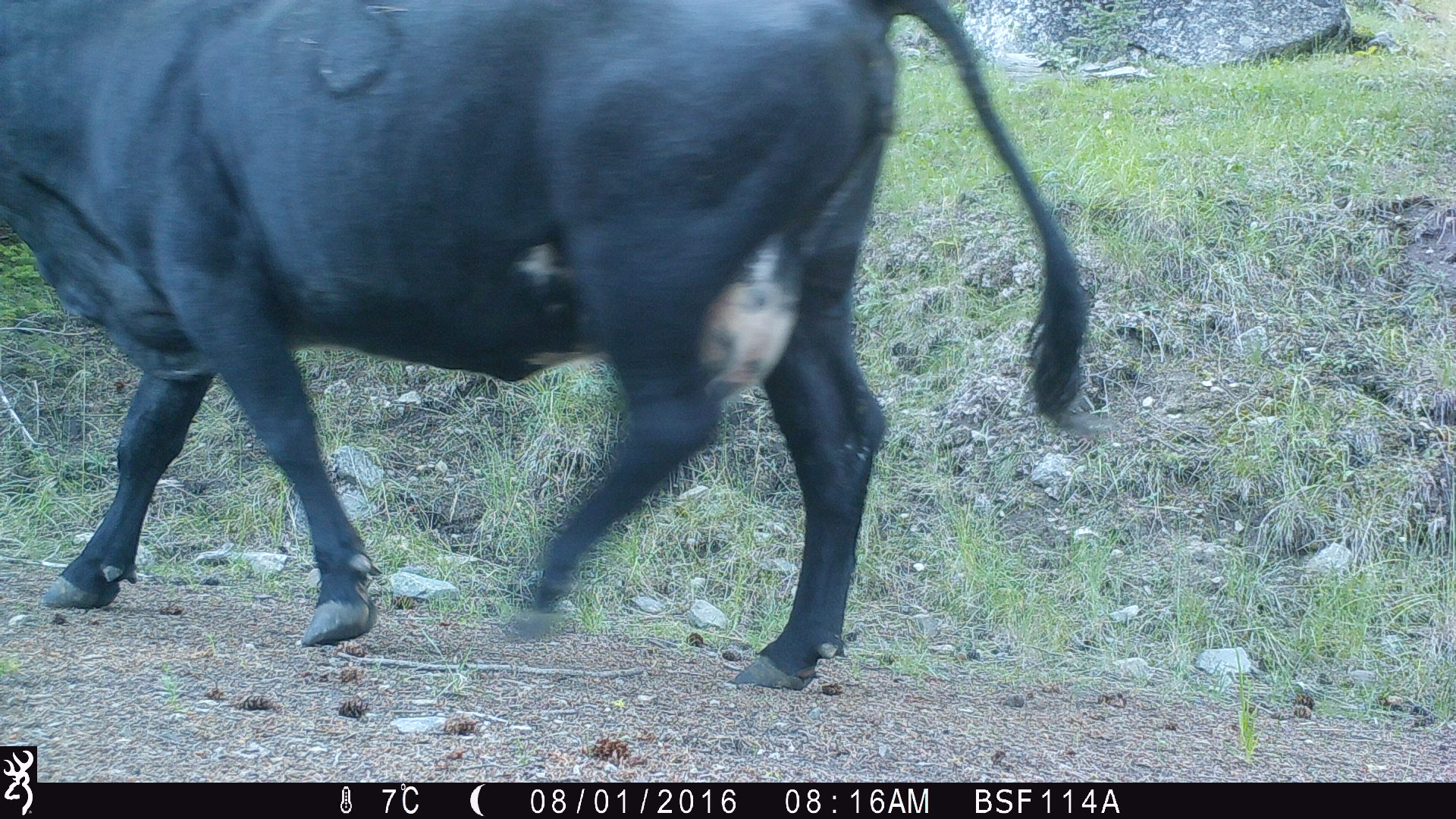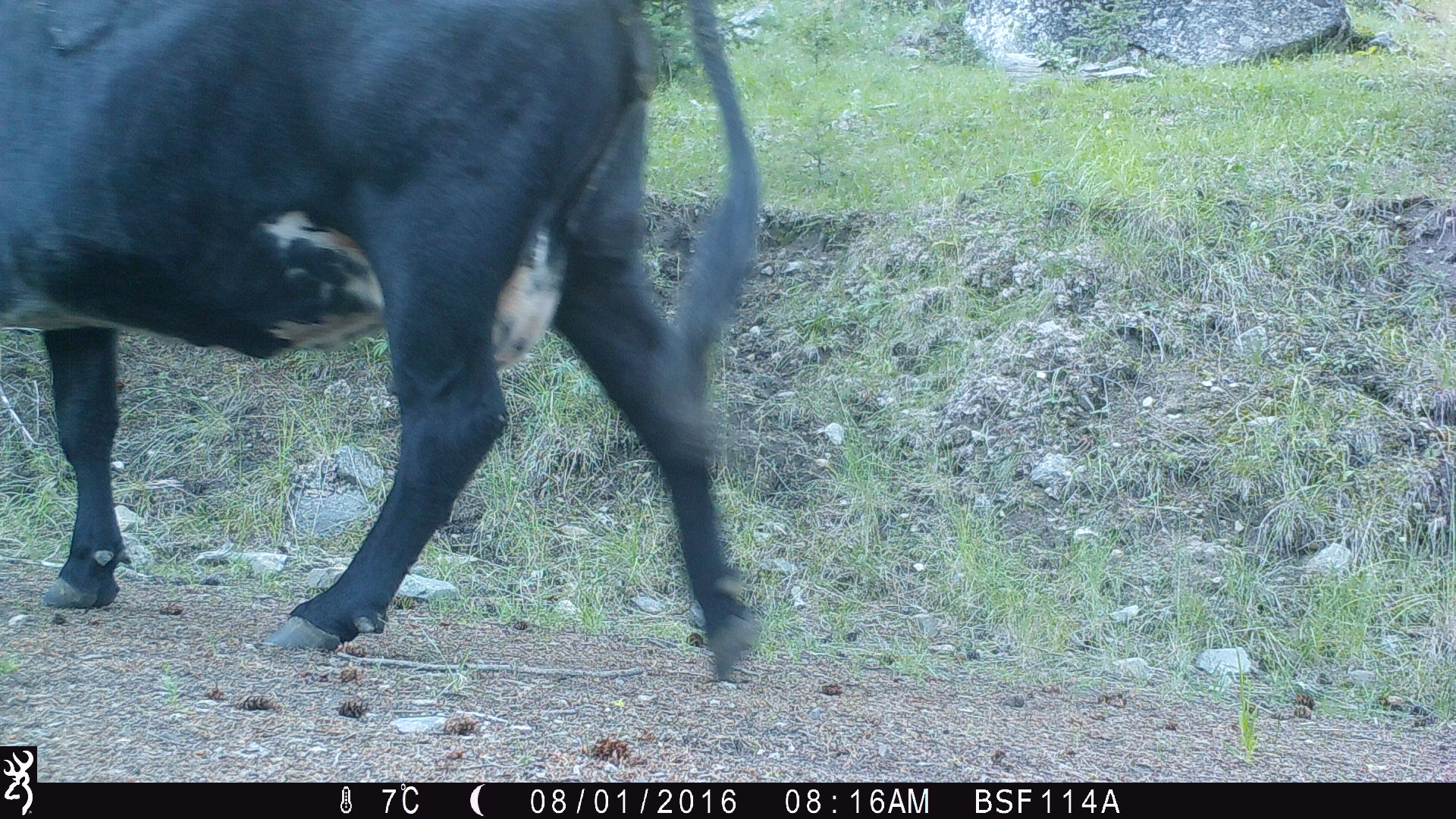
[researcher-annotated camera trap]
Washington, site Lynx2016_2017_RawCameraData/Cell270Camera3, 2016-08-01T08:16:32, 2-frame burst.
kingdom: Animalia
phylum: Chordata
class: Mammalia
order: Artiodactyla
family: Bovidae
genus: Bos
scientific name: Bos taurus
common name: domestic cattle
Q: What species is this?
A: Domestic cattle (Bos taurus).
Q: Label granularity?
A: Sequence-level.